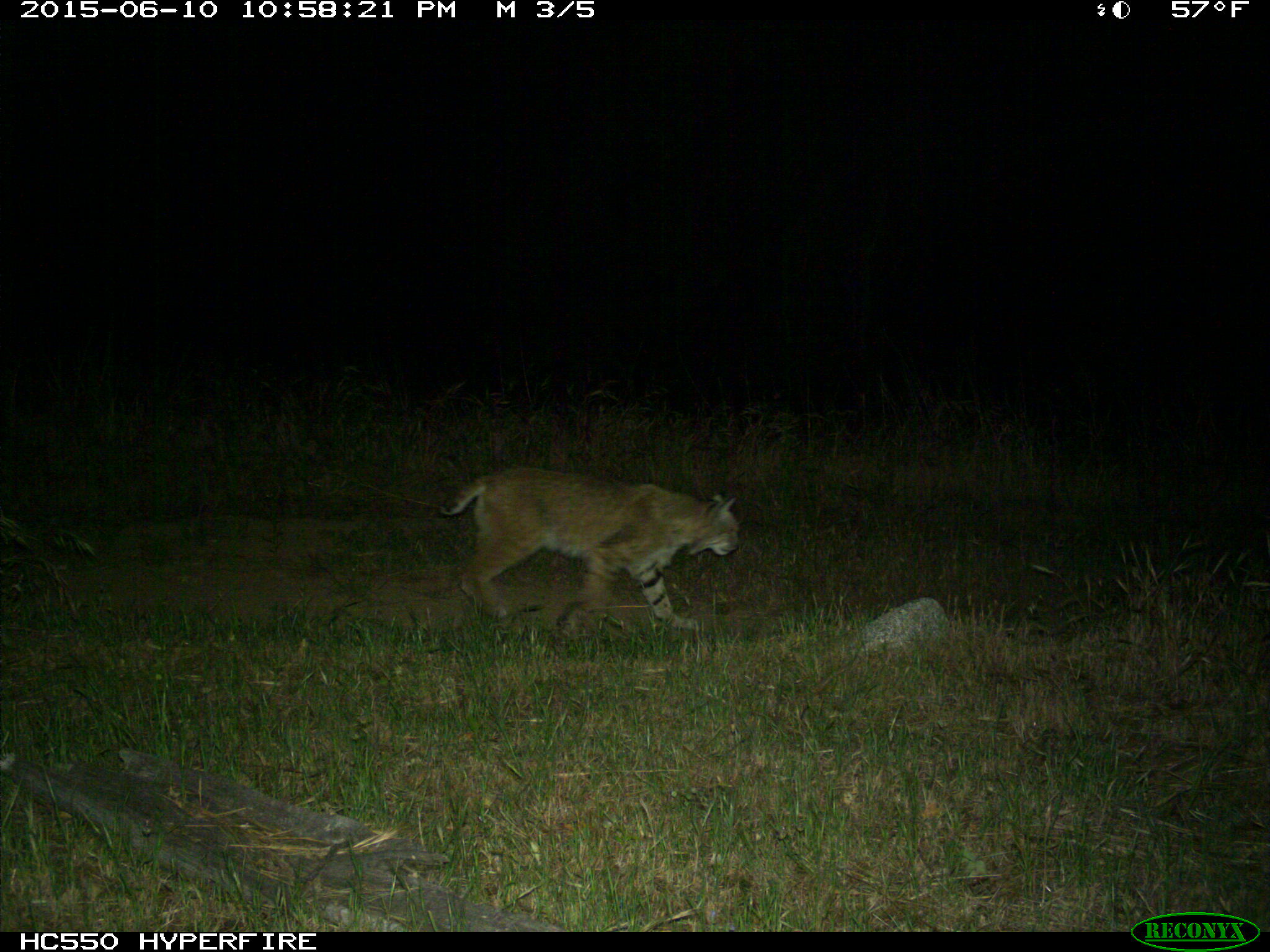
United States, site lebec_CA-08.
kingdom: Animalia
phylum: Chordata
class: Mammalia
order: Carnivora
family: Felidae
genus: Lynx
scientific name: Lynx rufus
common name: bobcat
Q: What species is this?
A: Lynx rufus (bobcat).